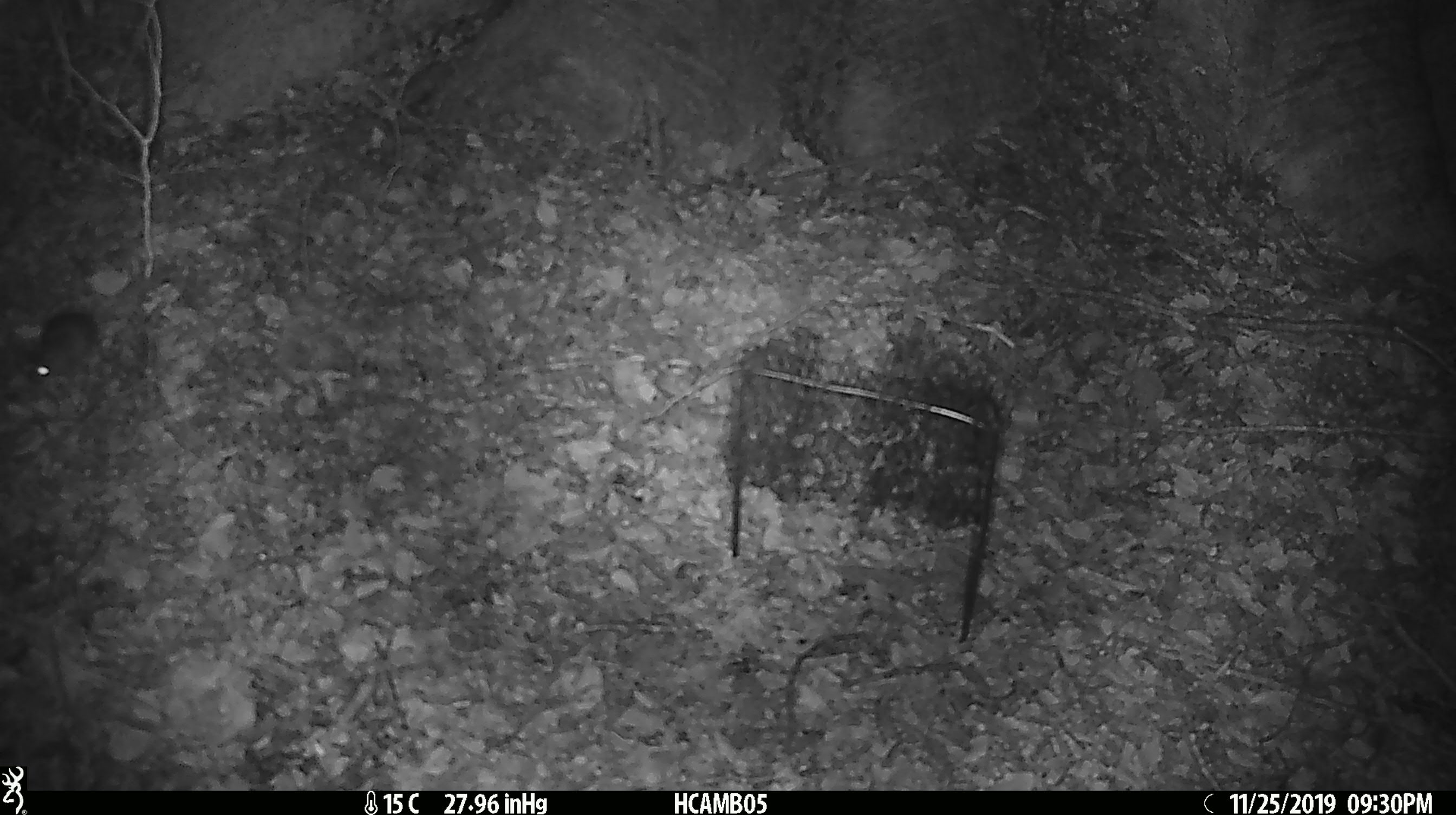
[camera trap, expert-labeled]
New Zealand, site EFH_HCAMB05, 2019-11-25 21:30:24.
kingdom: Animalia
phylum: Chordata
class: Mammalia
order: Rodentia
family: Muridae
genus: Mus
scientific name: Mus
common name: mouse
Mouse (Mus).